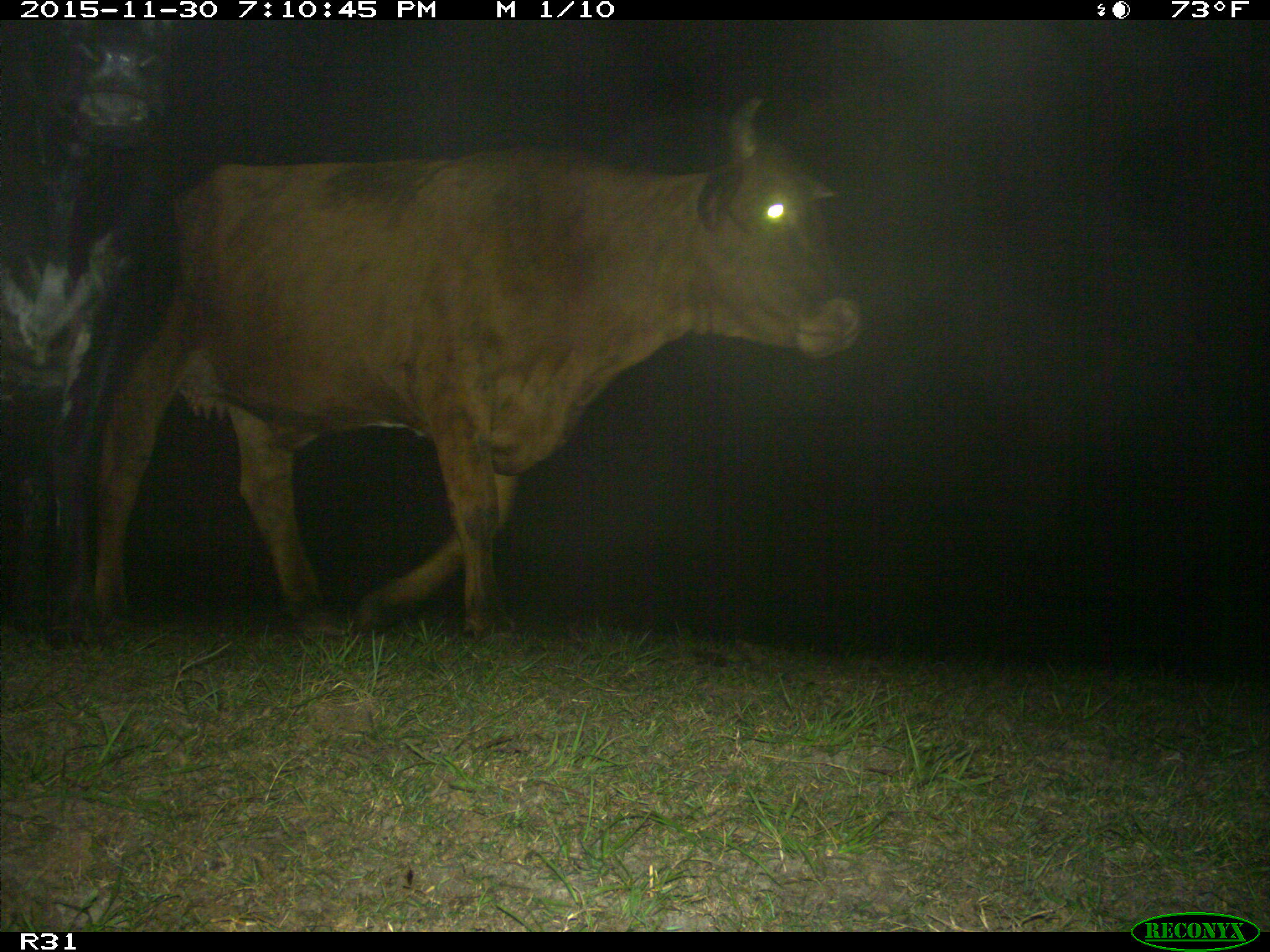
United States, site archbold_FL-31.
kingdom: Animalia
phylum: Chordata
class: Mammalia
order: Artiodactyla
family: Bovidae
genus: Bos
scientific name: Bos taurus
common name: domestic cow